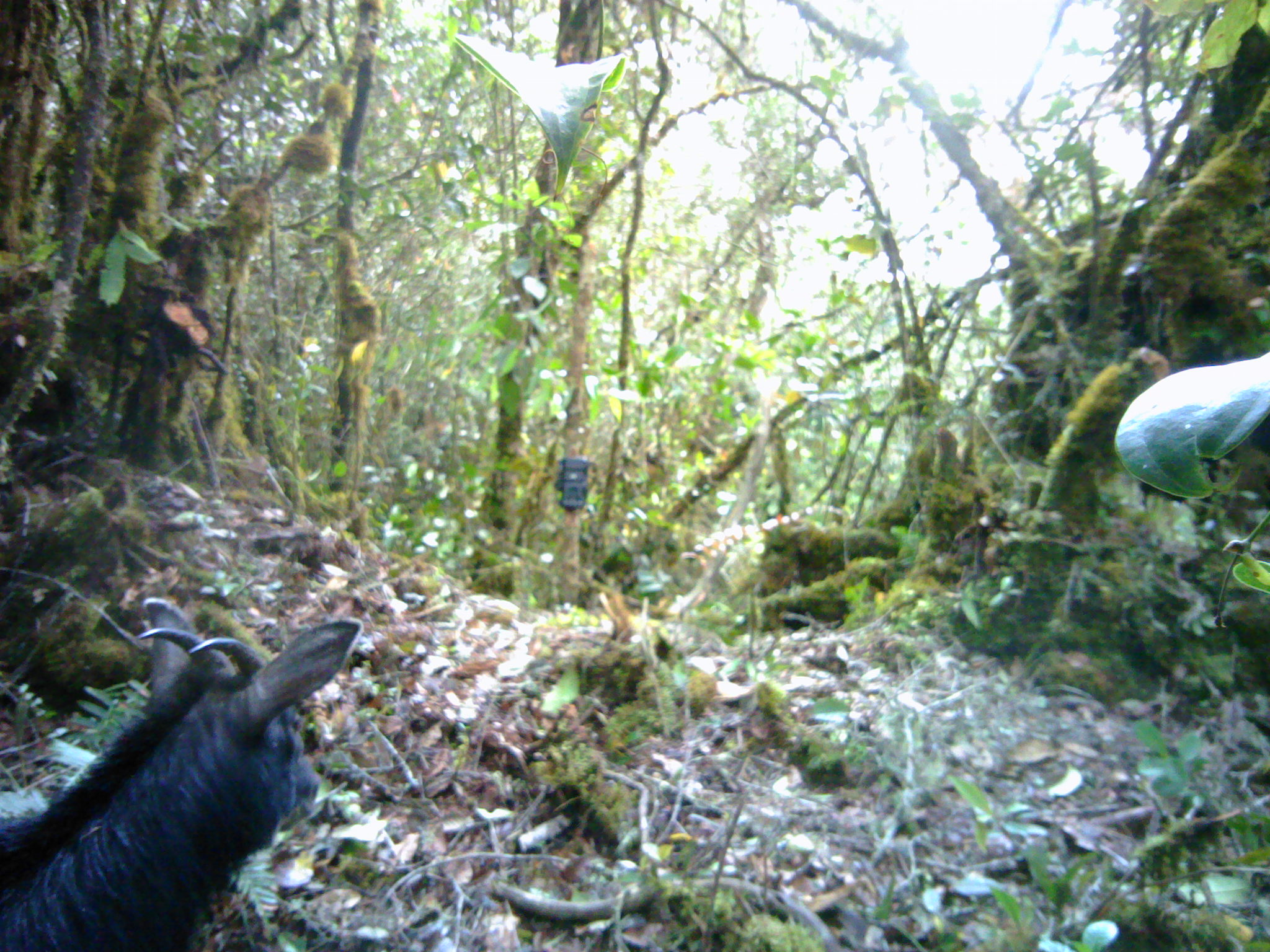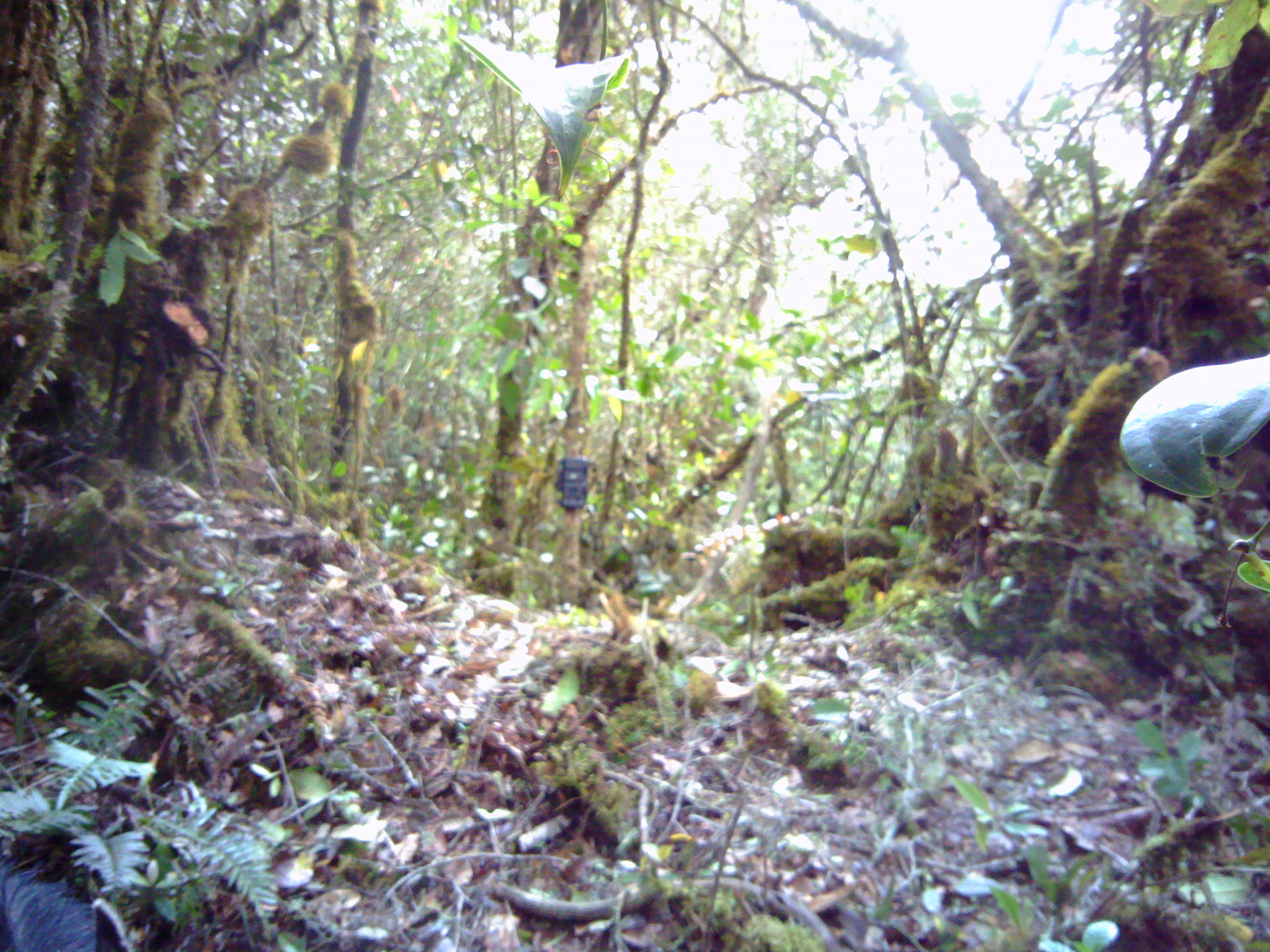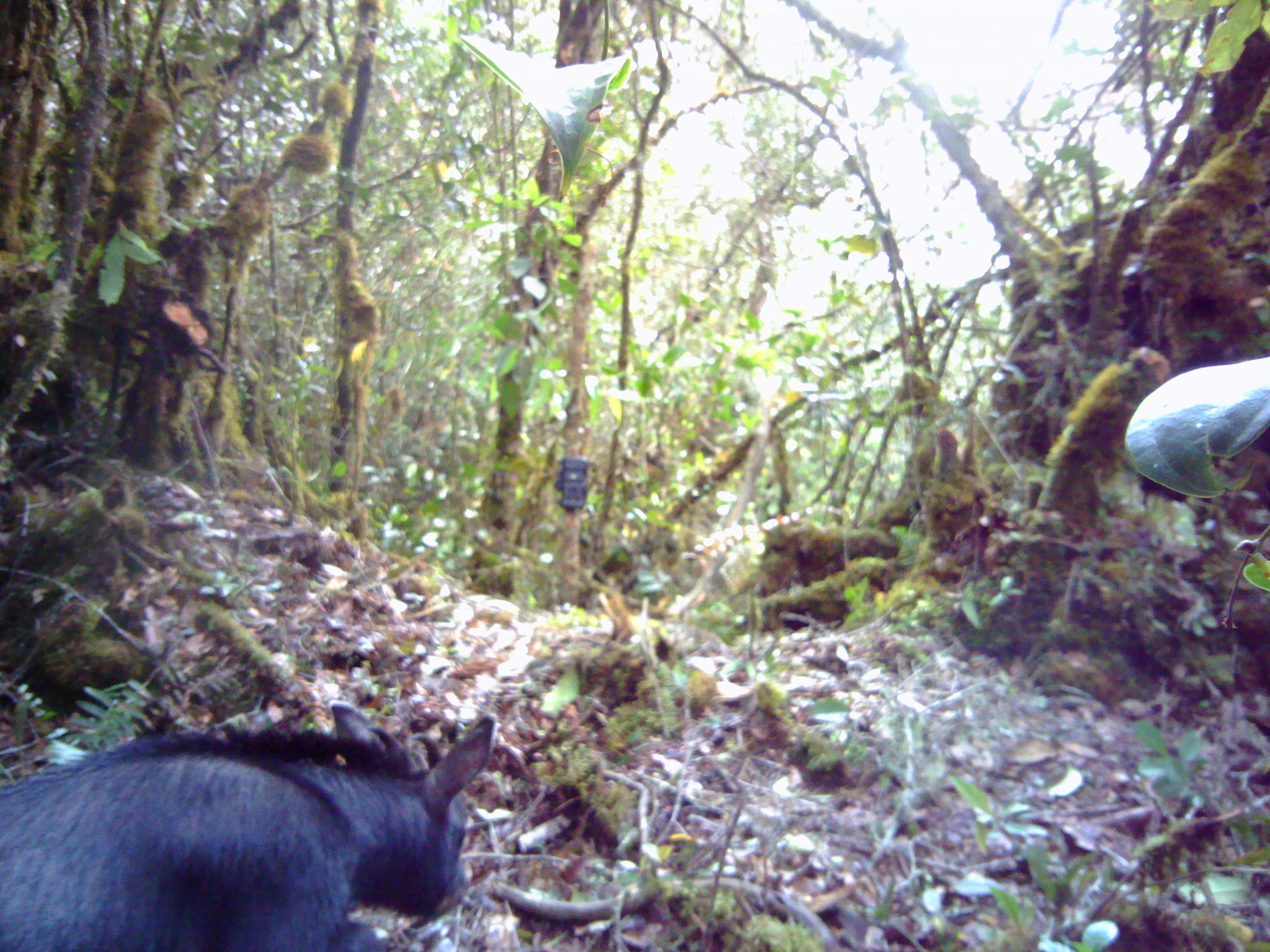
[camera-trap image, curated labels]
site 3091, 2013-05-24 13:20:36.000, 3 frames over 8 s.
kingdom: Animalia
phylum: Chordata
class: Mammalia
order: Artiodactyla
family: Bovidae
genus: Capricornis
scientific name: Capricornis sumatraensis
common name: southern serow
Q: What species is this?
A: Capricornis sumatraensis (southern serow).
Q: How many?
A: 1.